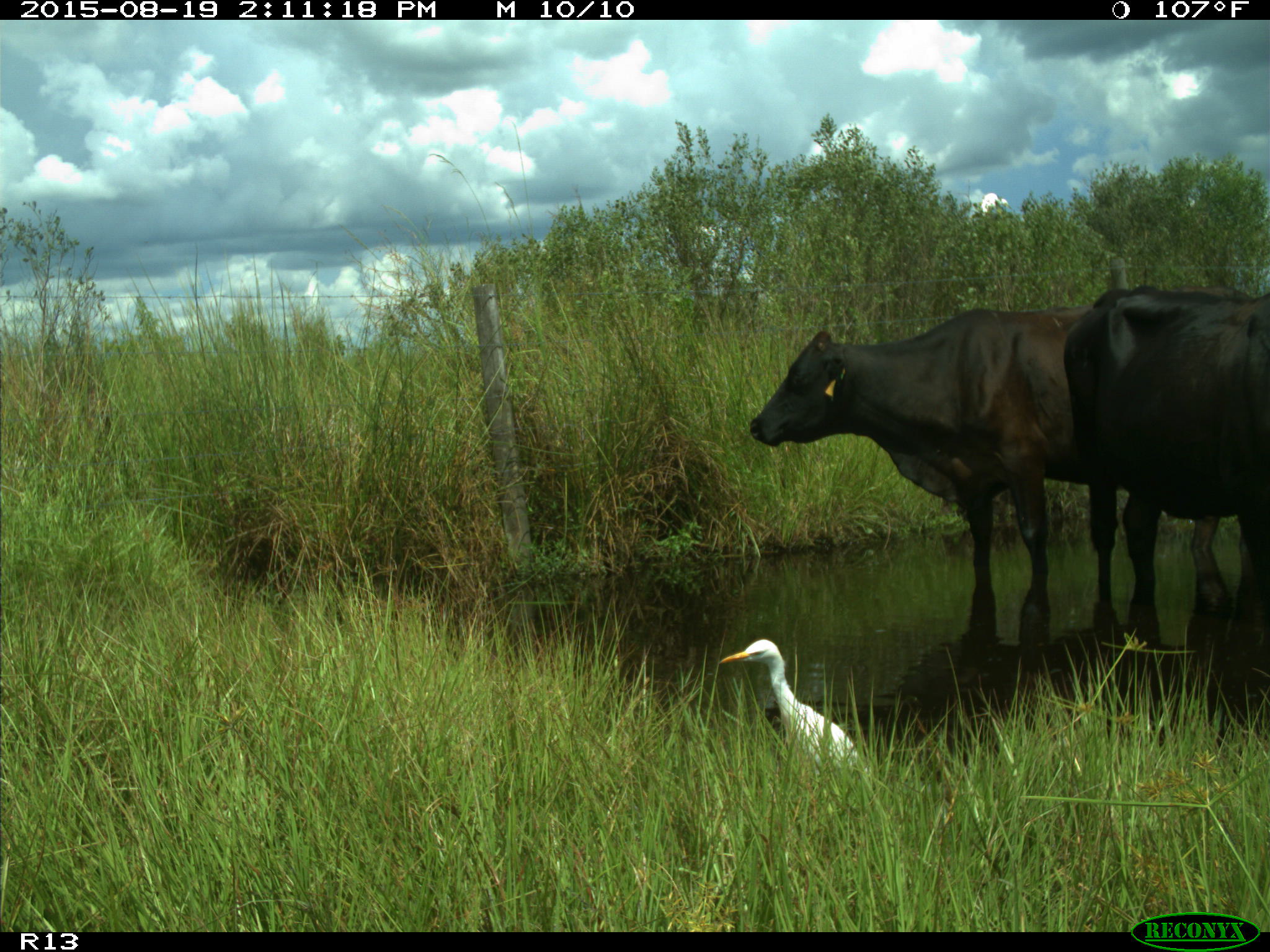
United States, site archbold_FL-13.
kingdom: Animalia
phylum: Chordata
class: Mammalia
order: Artiodactyla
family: Bovidae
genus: Bos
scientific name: Bos taurus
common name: domestic cow